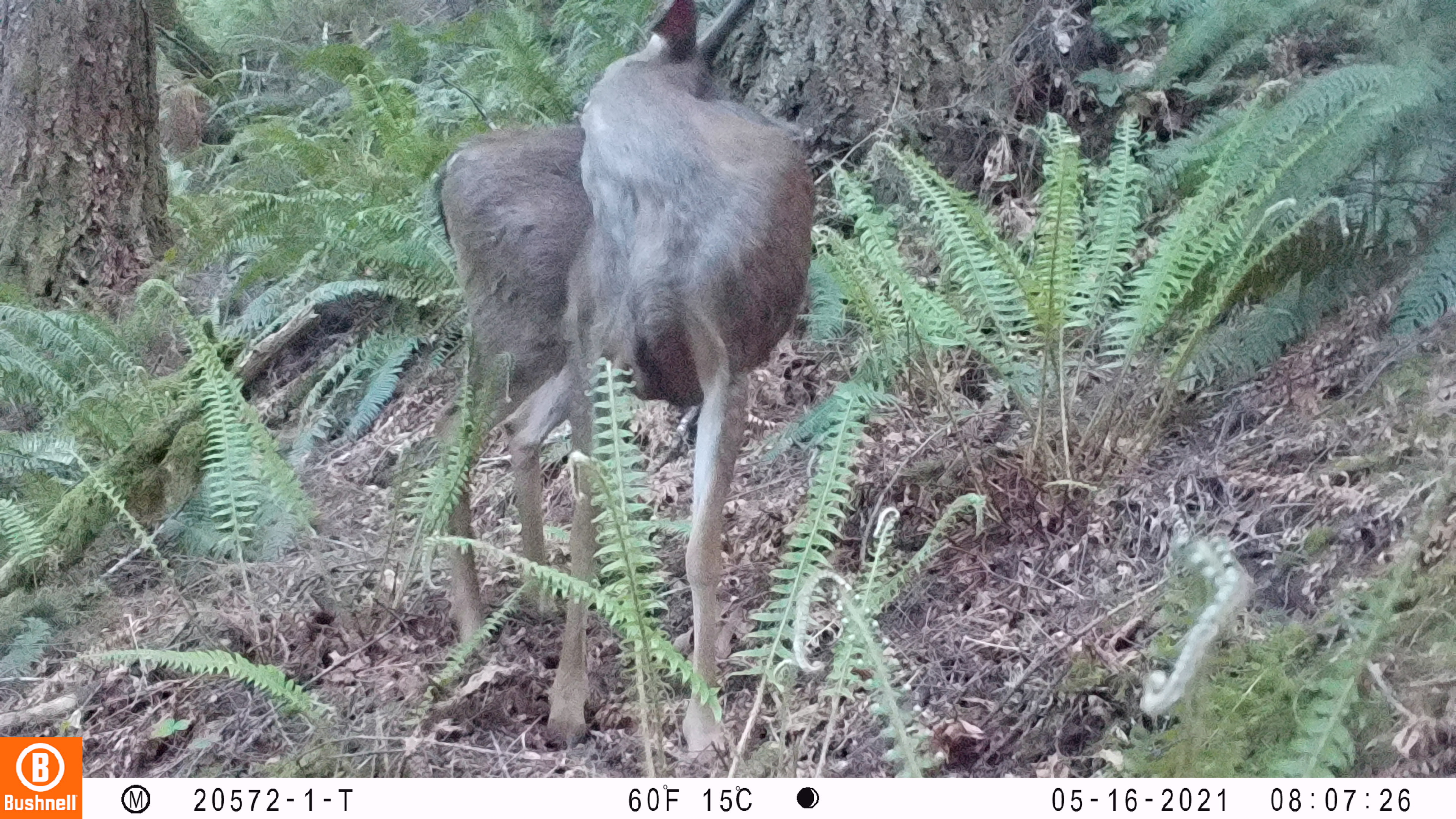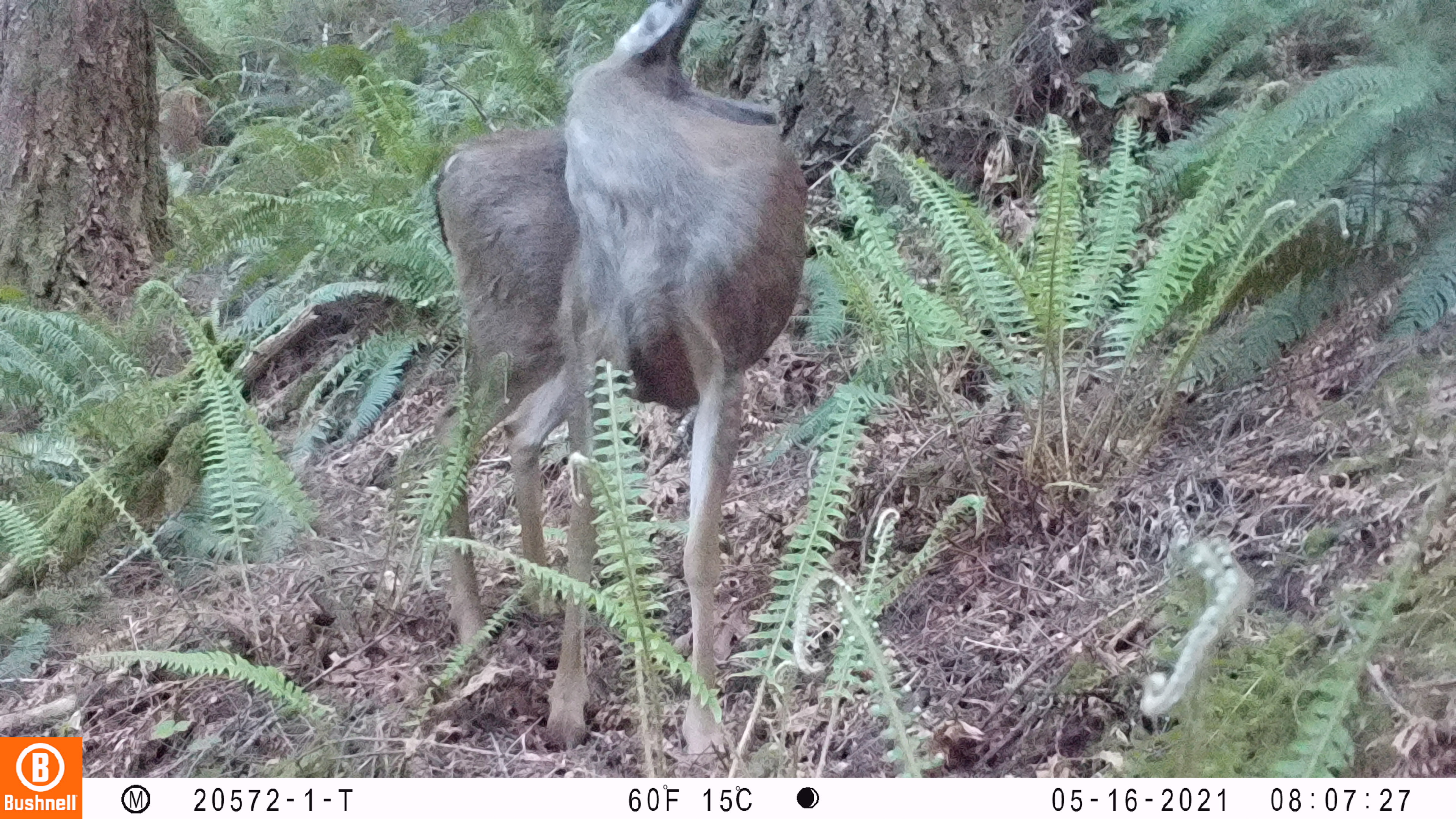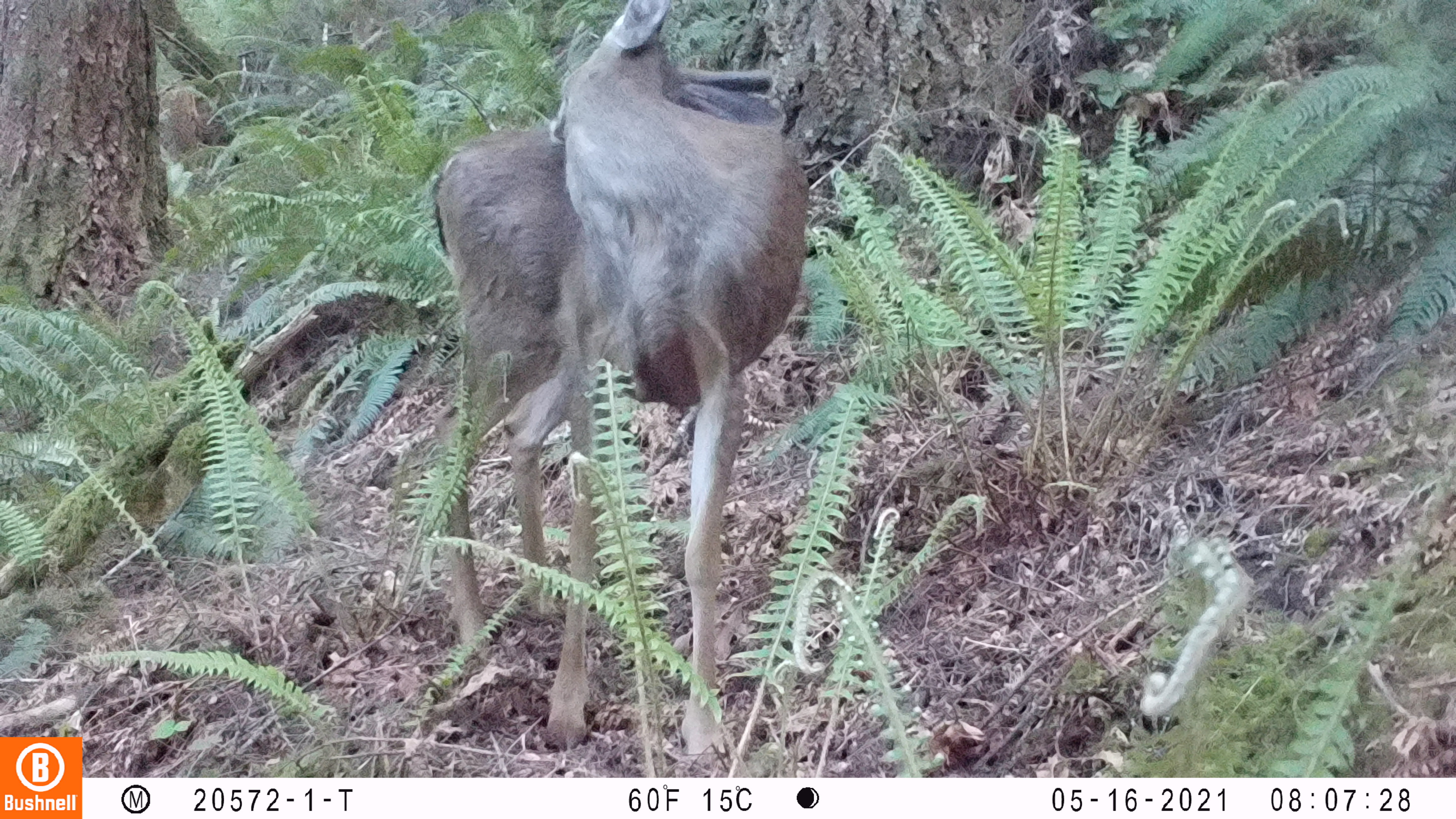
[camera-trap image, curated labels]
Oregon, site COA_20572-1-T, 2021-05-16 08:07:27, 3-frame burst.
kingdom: Animalia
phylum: Chordata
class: Mammalia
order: Artiodactyla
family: Cervidae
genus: Odocoileus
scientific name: Odocoileus hemionus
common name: black-tailed deer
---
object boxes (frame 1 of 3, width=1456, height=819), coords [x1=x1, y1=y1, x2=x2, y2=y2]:
black-tailed deer: [x1=405, y1=2, x2=831, y2=763]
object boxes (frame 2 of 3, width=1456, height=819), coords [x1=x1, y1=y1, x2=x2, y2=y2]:
black-tailed deer: [x1=410, y1=2, x2=815, y2=764]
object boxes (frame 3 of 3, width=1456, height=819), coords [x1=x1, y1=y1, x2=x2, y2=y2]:
black-tailed deer: [x1=418, y1=2, x2=824, y2=771]